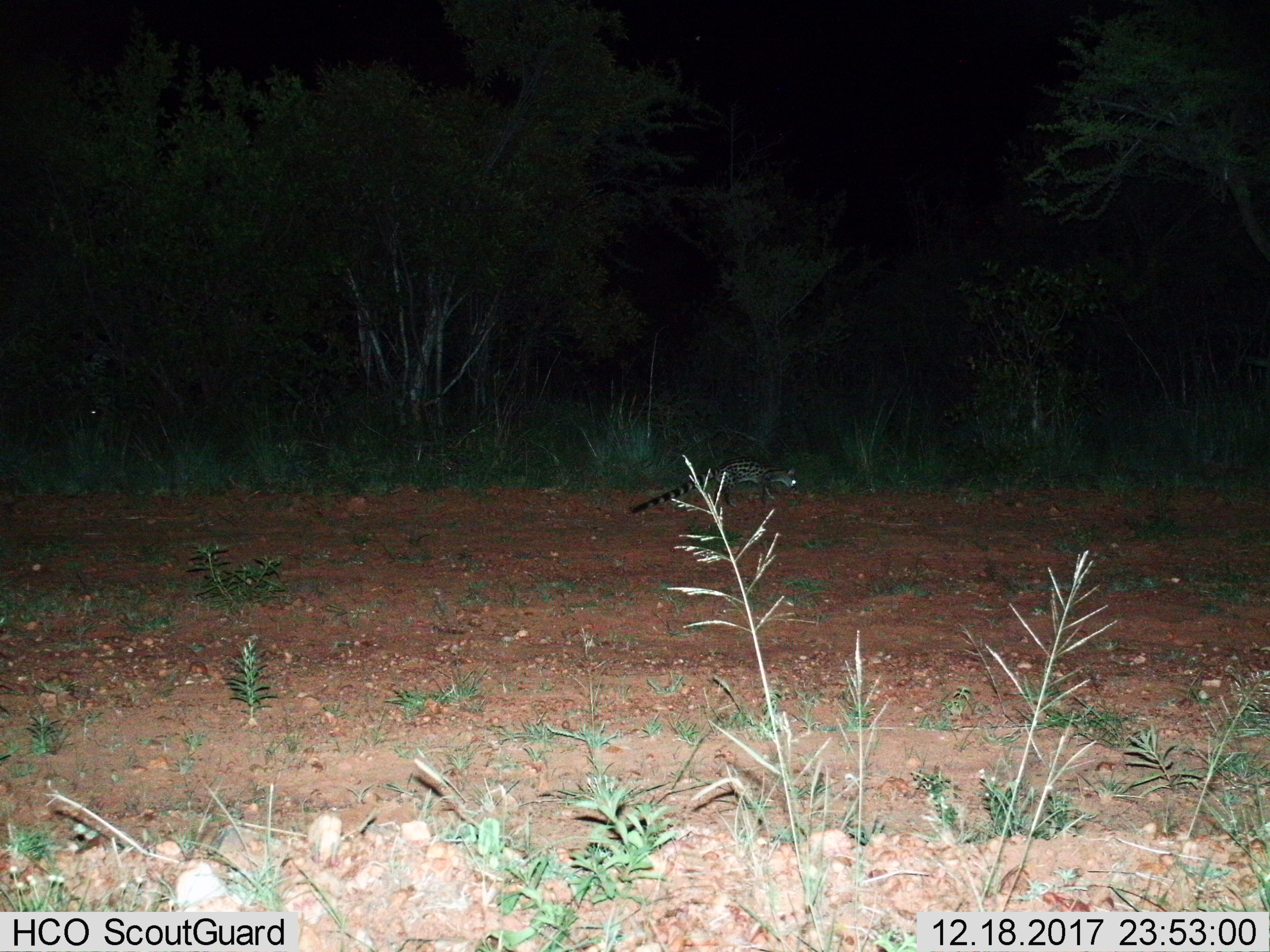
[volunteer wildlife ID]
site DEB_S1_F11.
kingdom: Animalia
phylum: Chordata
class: Mammalia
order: Carnivora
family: Viverridae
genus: Genetta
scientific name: Genetta genetta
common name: small-spotted genet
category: genetcommonsmallspotted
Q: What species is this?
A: Genetcommonsmallspotted (small-spotted genet) (Genetta genetta).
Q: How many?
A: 1.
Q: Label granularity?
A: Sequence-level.